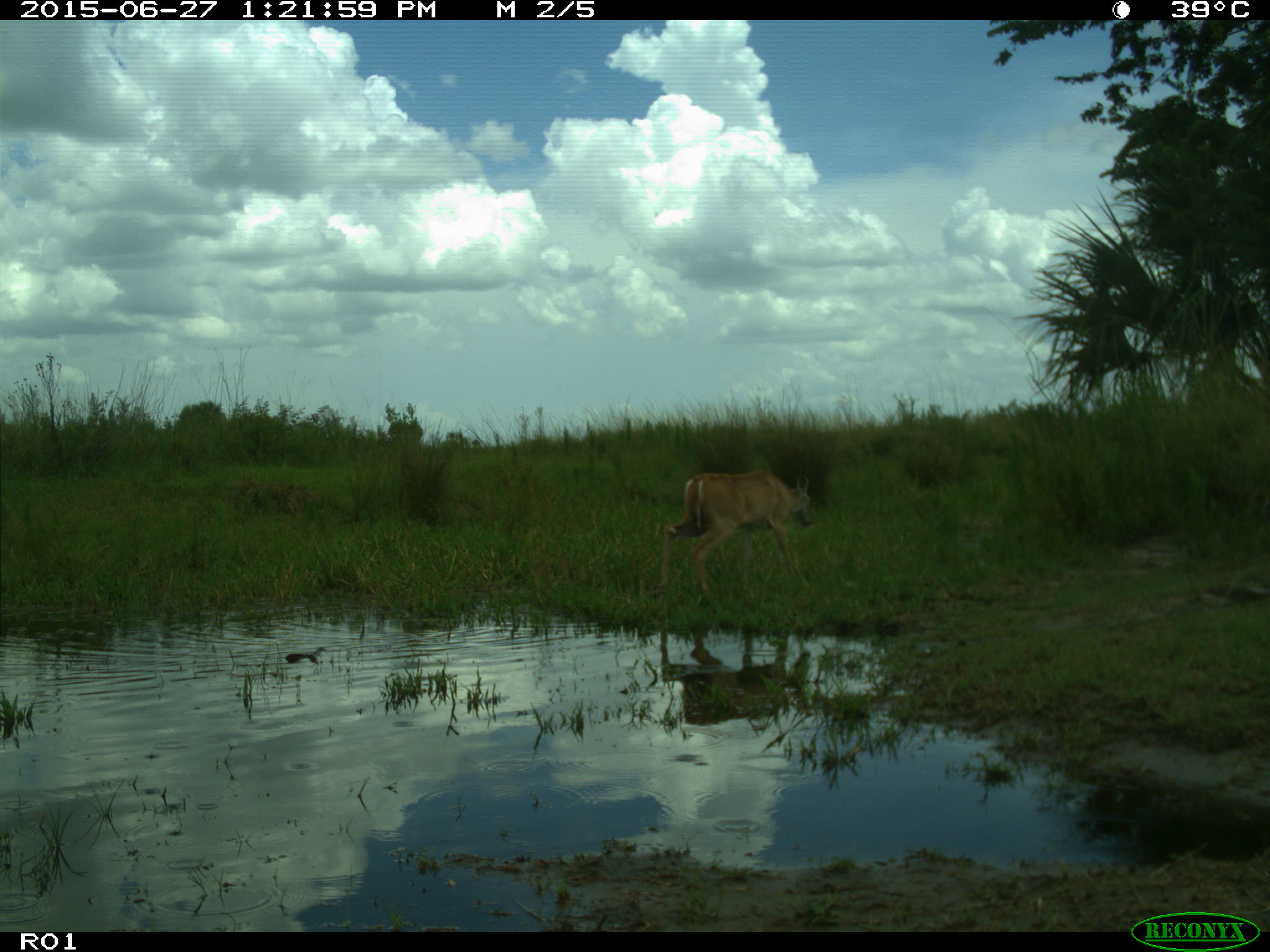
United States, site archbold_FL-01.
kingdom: Animalia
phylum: Chordata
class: Mammalia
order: Artiodactyla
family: Cervidae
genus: Odocoileus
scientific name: Odocoileus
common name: deer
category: unidentified deer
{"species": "unidentified deer (deer) (Odocoileus)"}